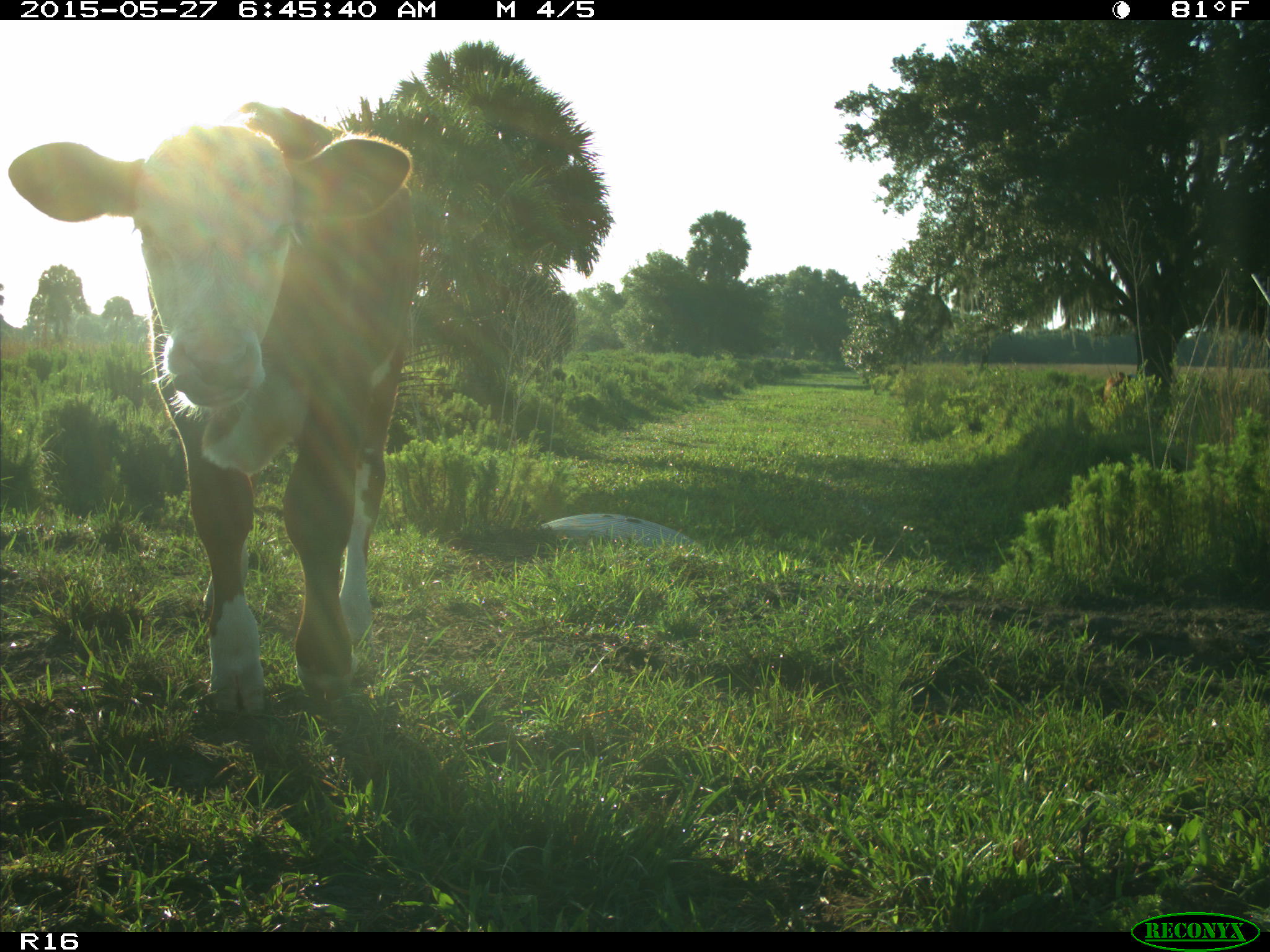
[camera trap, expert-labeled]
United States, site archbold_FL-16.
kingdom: Animalia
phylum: Chordata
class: Mammalia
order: Artiodactyla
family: Bovidae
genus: Bos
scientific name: Bos taurus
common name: domestic cow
Bos taurus (domestic cow).